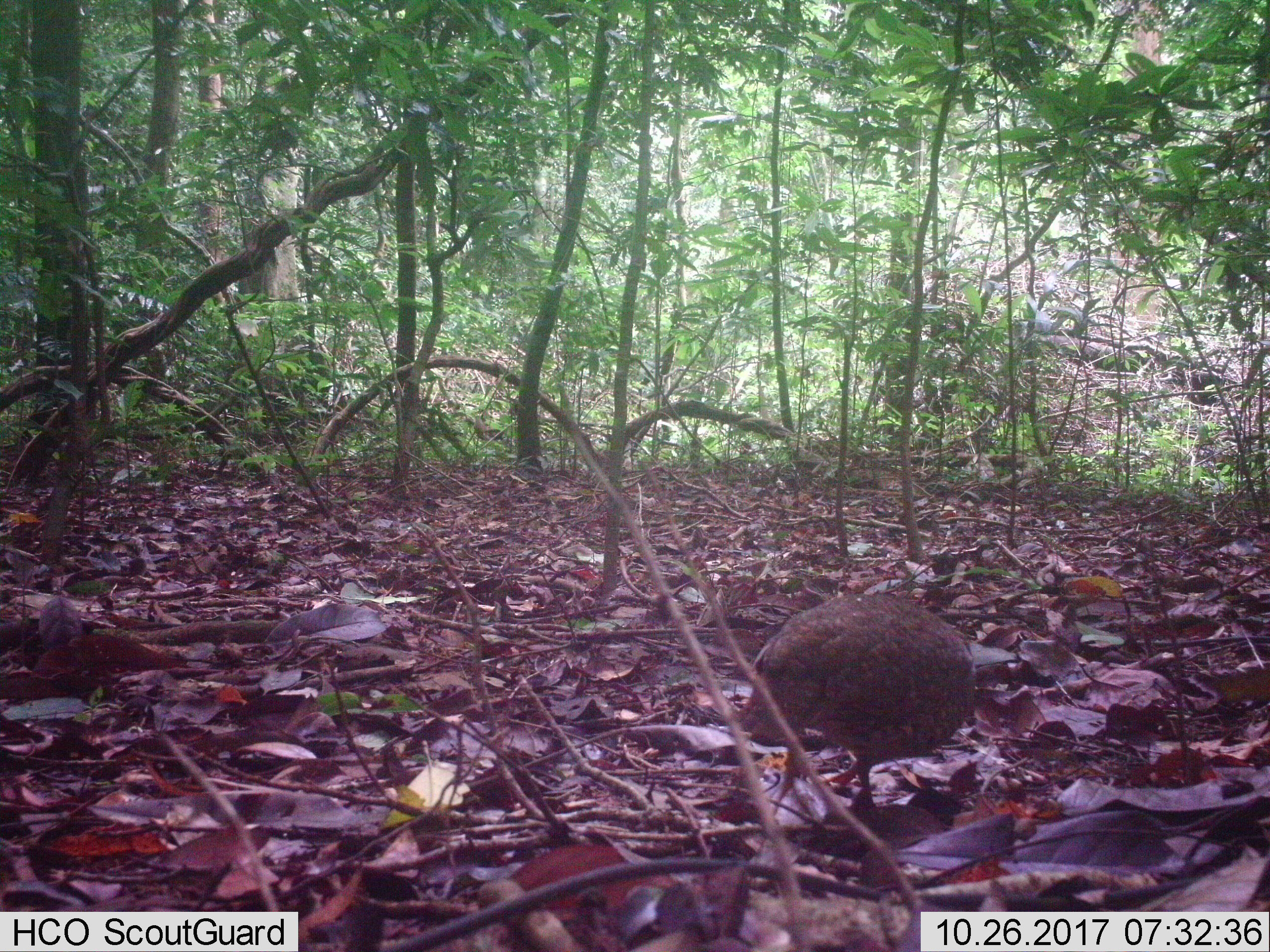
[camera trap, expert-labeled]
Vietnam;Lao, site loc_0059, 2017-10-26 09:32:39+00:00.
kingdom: Animalia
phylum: Chordata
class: Aves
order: Galliformes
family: Phasianidae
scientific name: Phasianidae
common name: partridge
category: unidentified partridge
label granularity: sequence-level